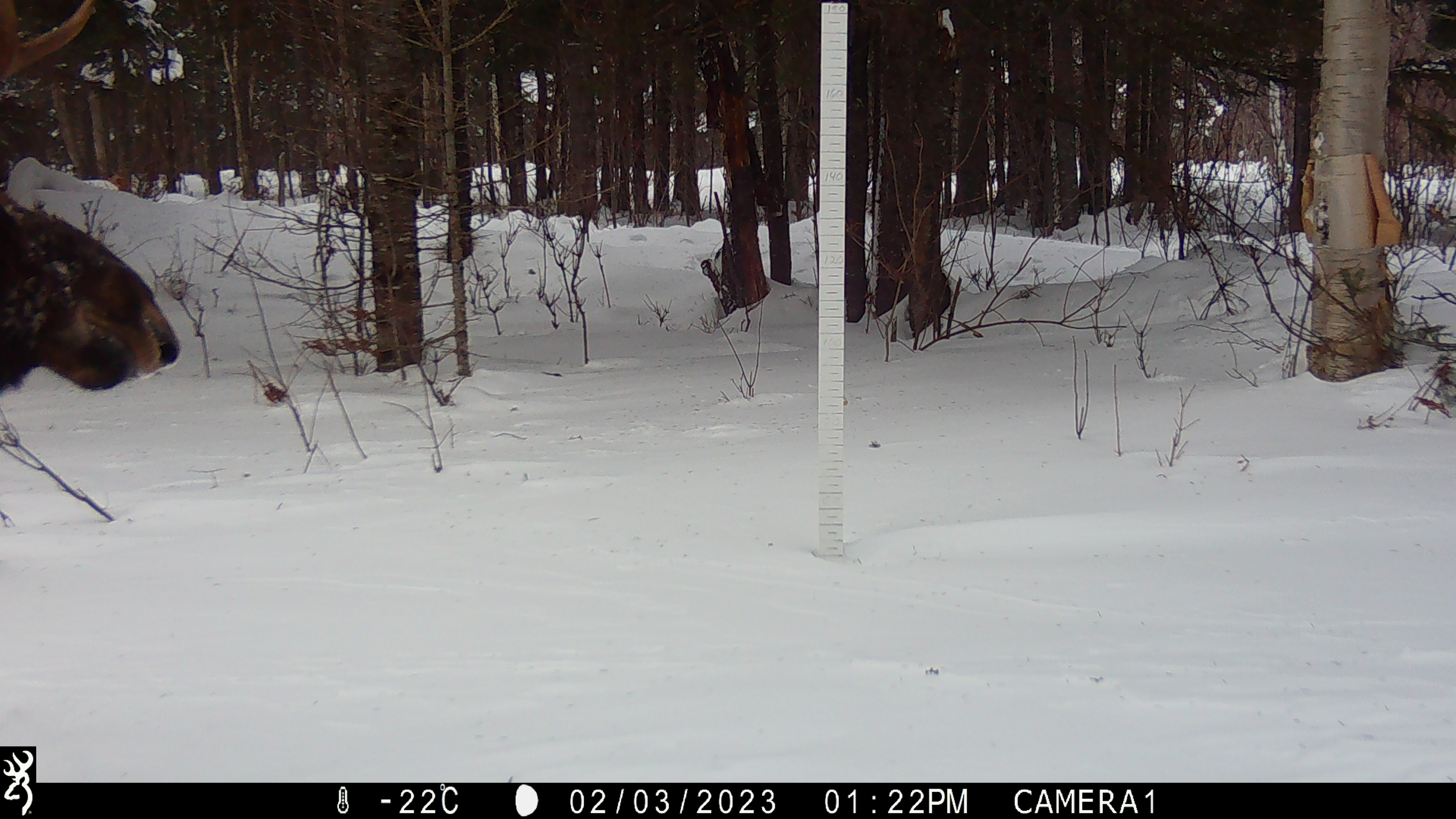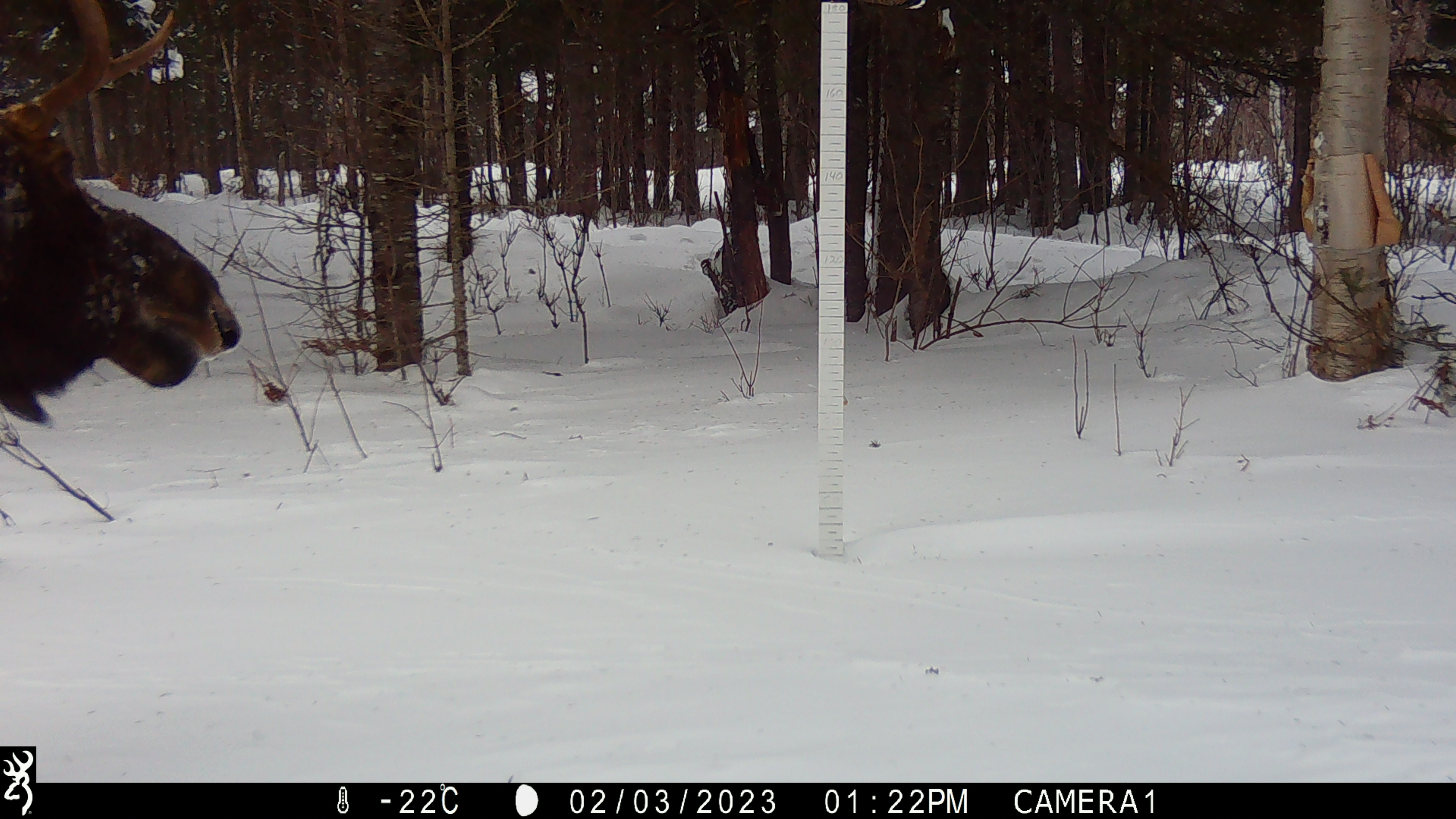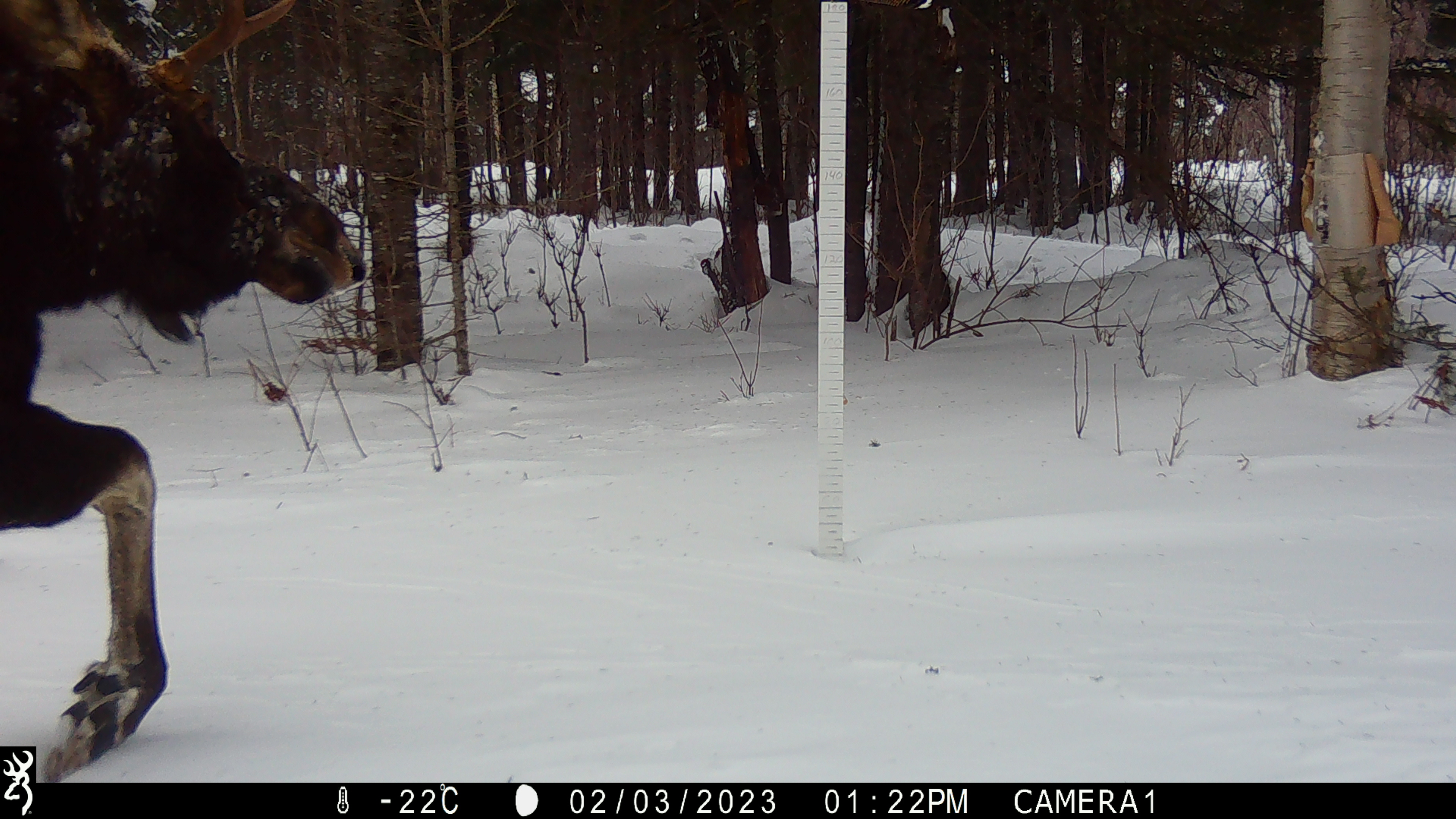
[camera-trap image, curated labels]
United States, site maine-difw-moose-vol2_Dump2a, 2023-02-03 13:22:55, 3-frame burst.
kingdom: Animalia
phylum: Chordata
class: Mammalia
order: Artiodactyla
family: Cervidae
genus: Alces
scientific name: Alces alces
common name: moose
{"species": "moose (Alces alces)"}